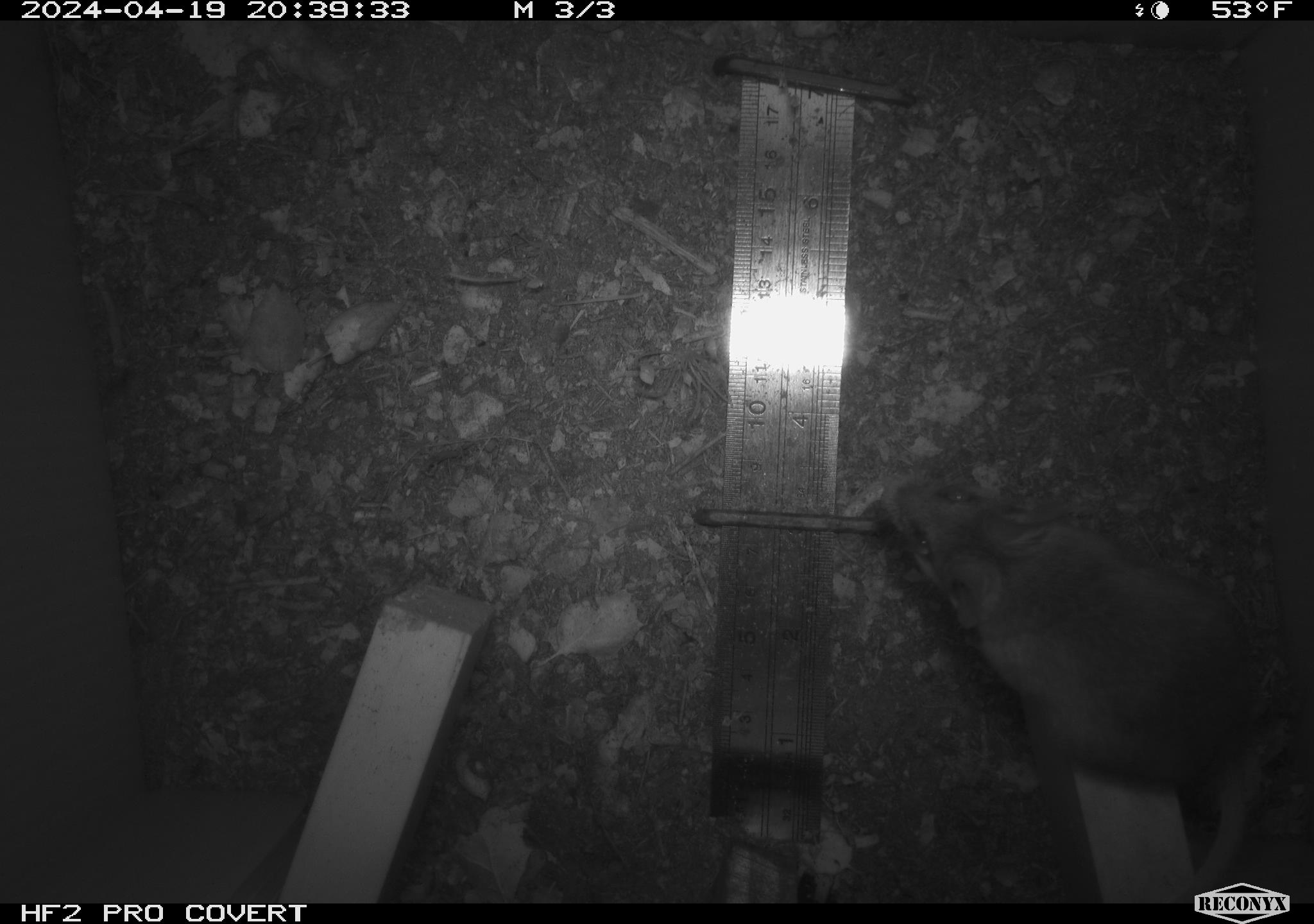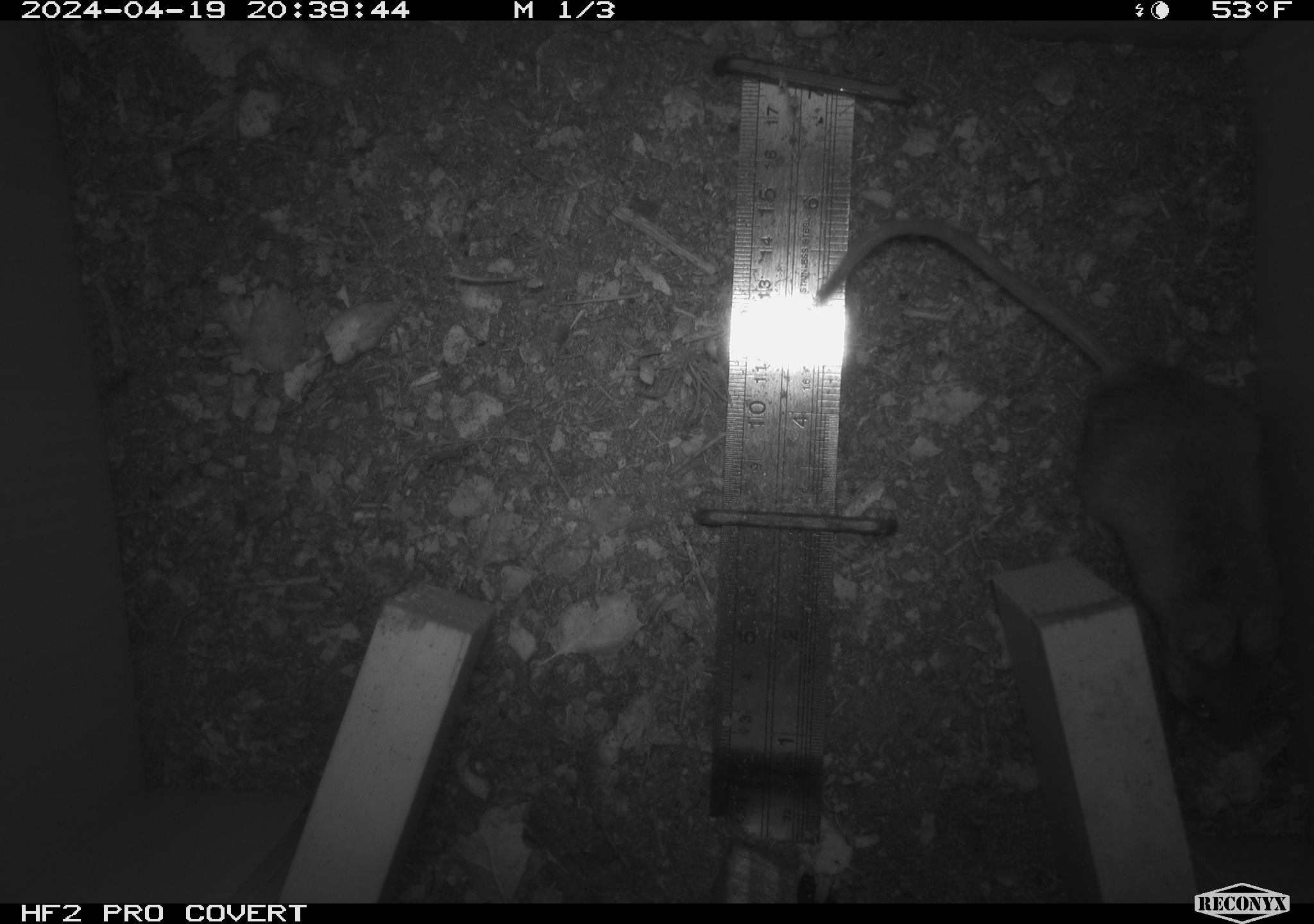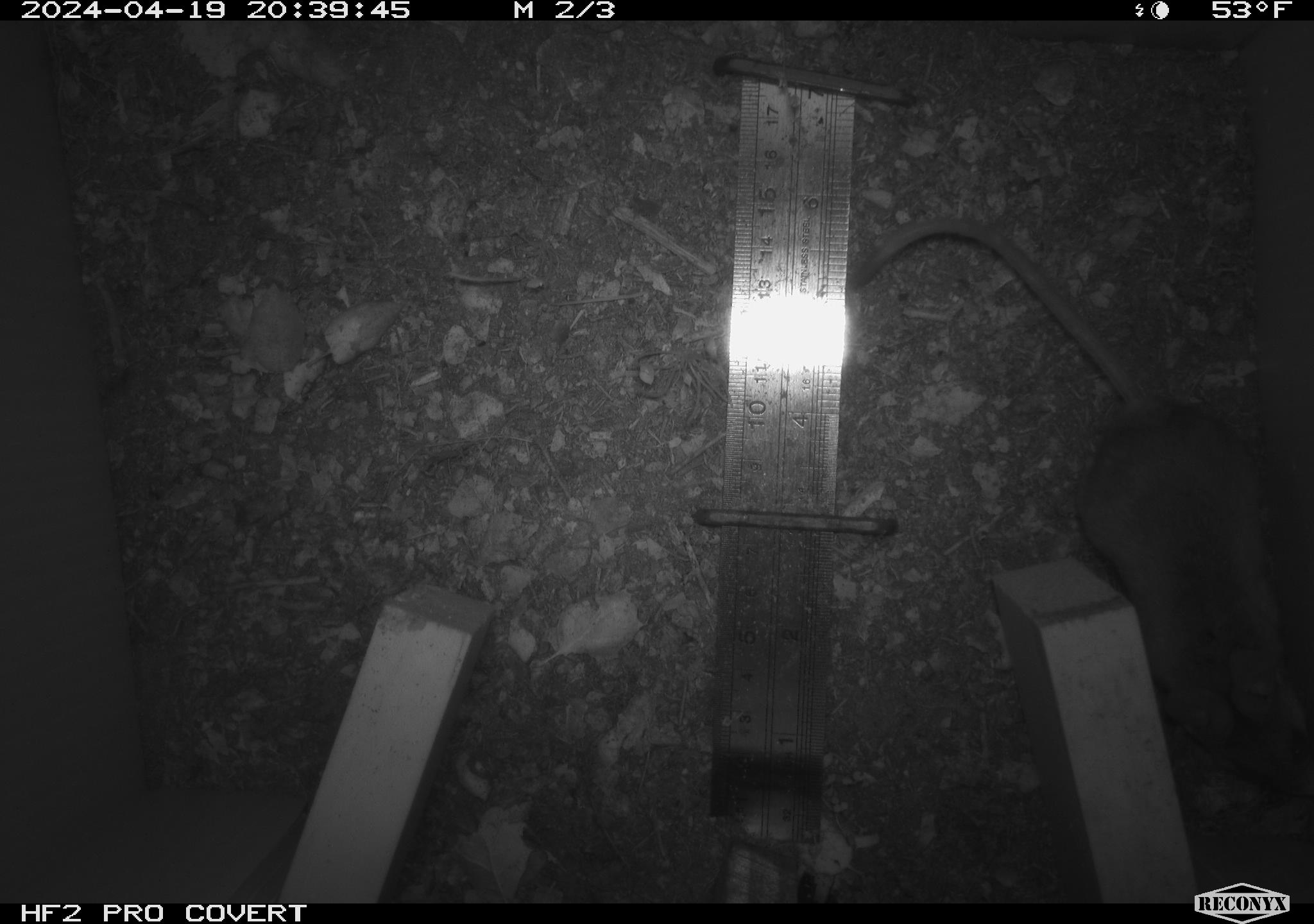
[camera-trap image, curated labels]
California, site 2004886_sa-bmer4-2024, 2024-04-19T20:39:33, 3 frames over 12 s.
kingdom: Animalia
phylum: Chordata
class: Mammalia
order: Rodentia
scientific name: Rodentia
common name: mouse species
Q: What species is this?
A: Mouse species (Rodentia).